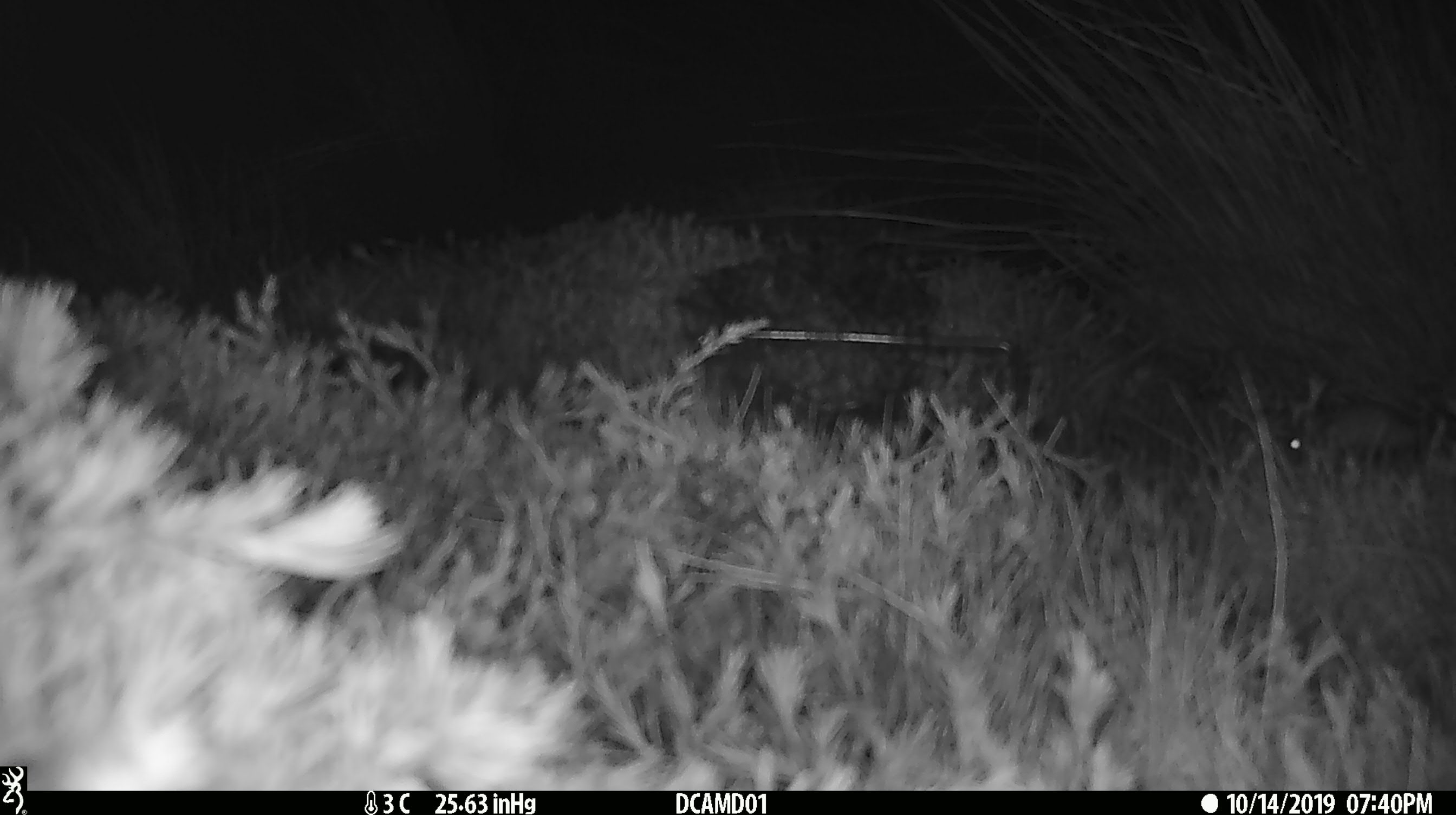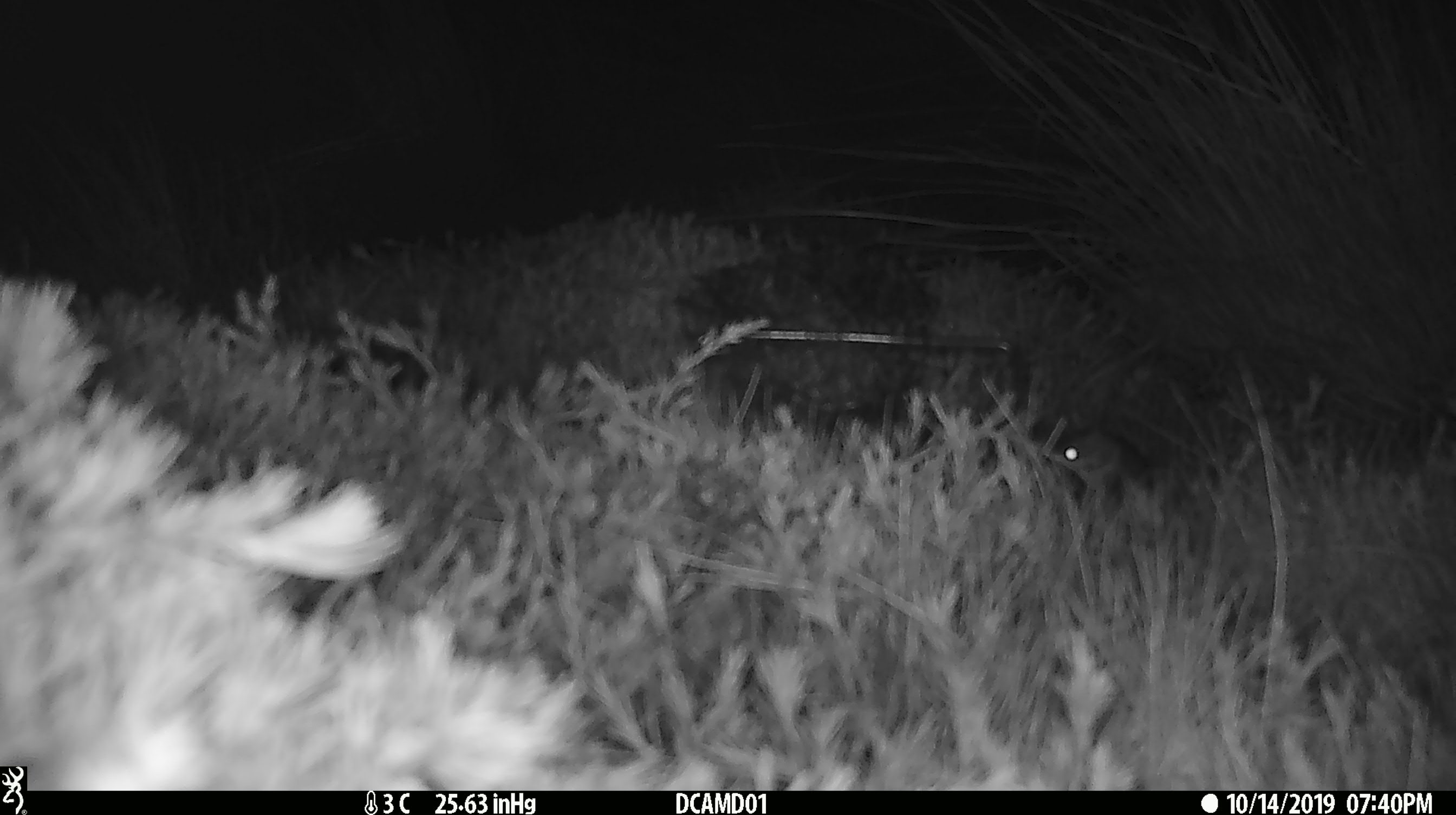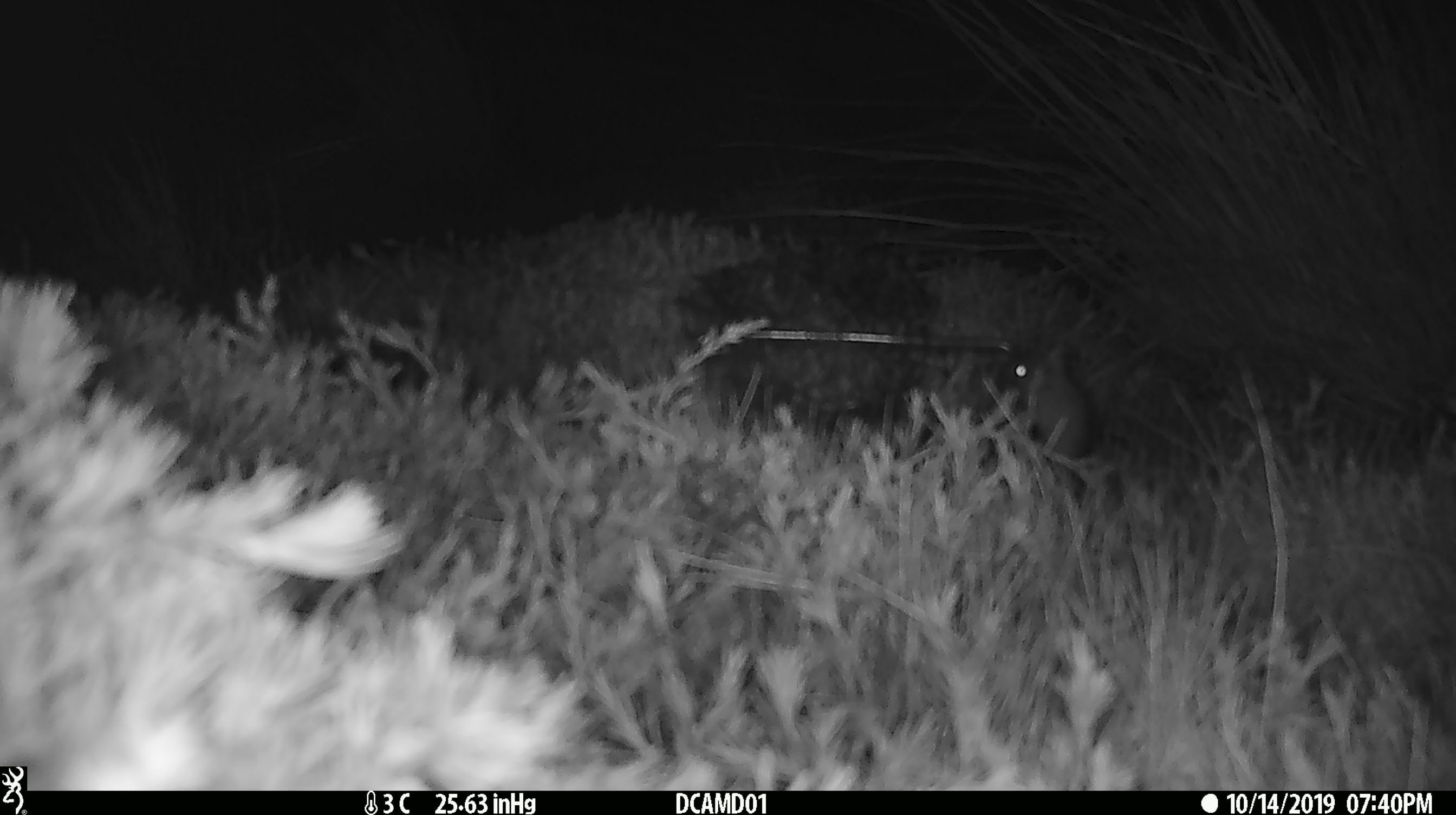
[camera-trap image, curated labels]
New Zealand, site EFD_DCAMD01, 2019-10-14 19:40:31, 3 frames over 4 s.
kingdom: Animalia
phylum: Chordata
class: Mammalia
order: Rodentia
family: Muridae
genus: Mus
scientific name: Mus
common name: mouse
Mouse (Mus).